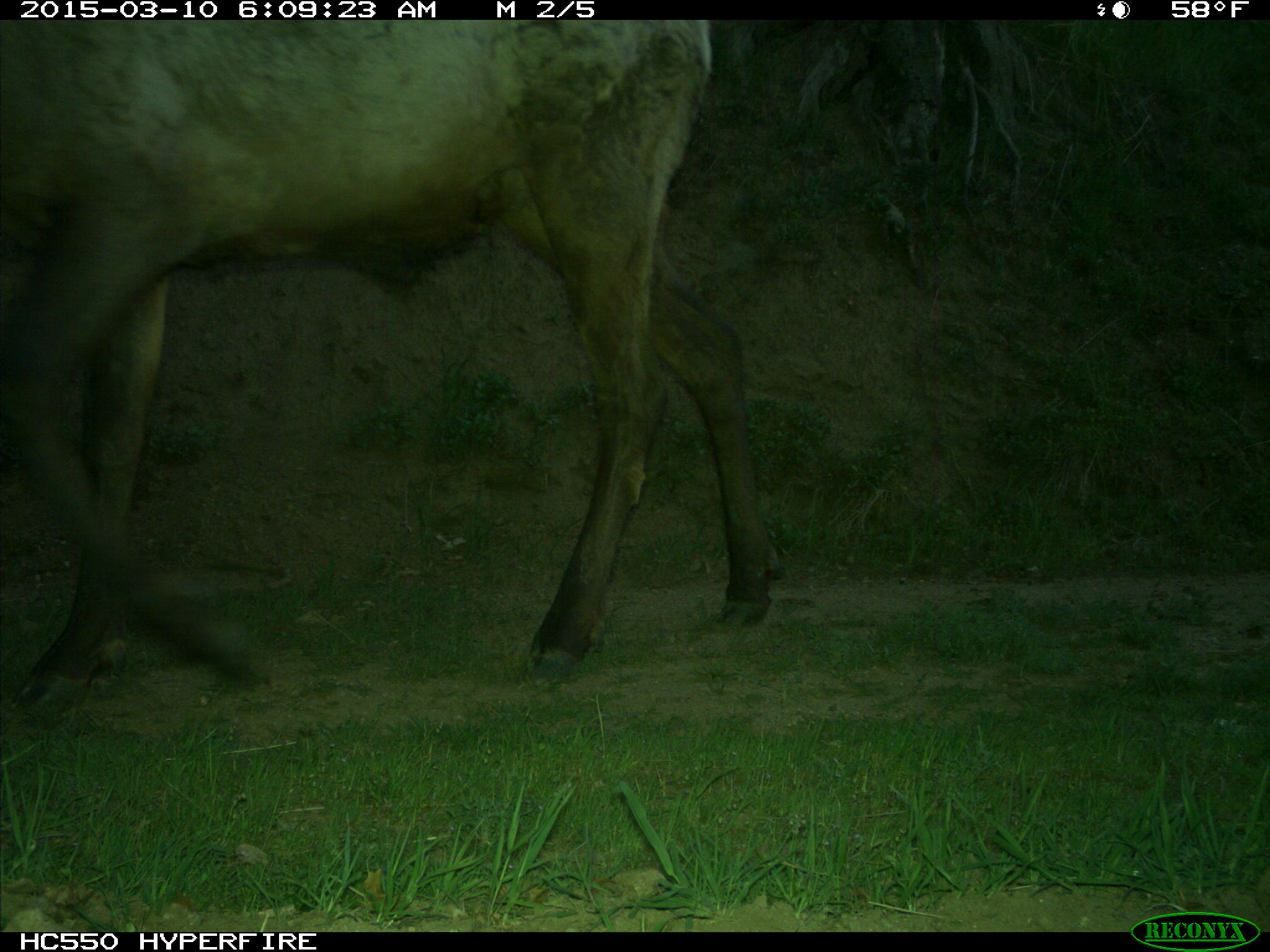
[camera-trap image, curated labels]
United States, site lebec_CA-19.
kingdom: Animalia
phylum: Chordata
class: Mammalia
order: Artiodactyla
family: Cervidae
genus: Cervus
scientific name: Cervus canadensis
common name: elk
Cervus canadensis (elk).